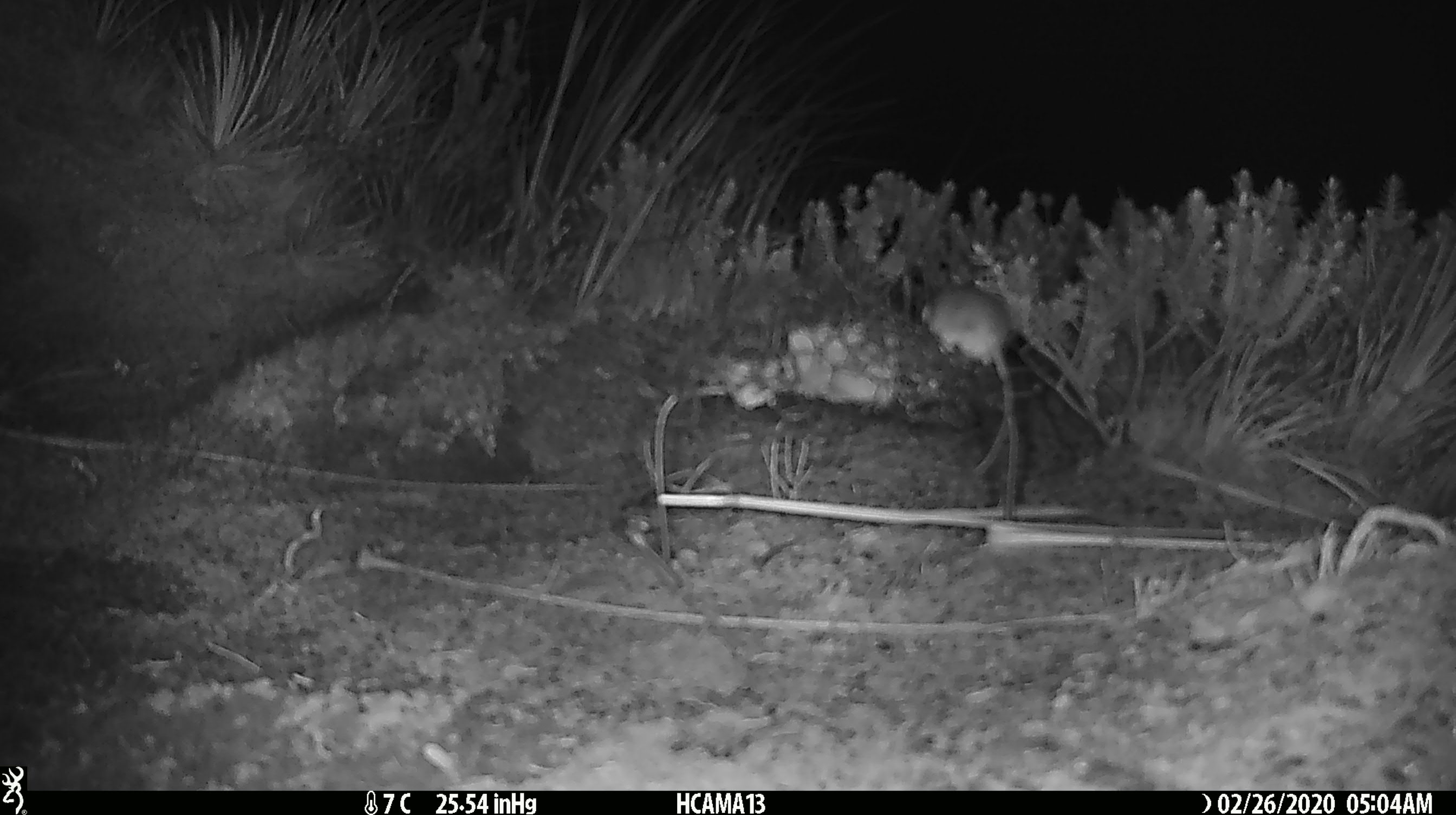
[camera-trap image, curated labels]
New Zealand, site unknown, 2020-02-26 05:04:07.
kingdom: Animalia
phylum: Chordata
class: Mammalia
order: Rodentia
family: Muridae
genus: Mus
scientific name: Mus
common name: mouse